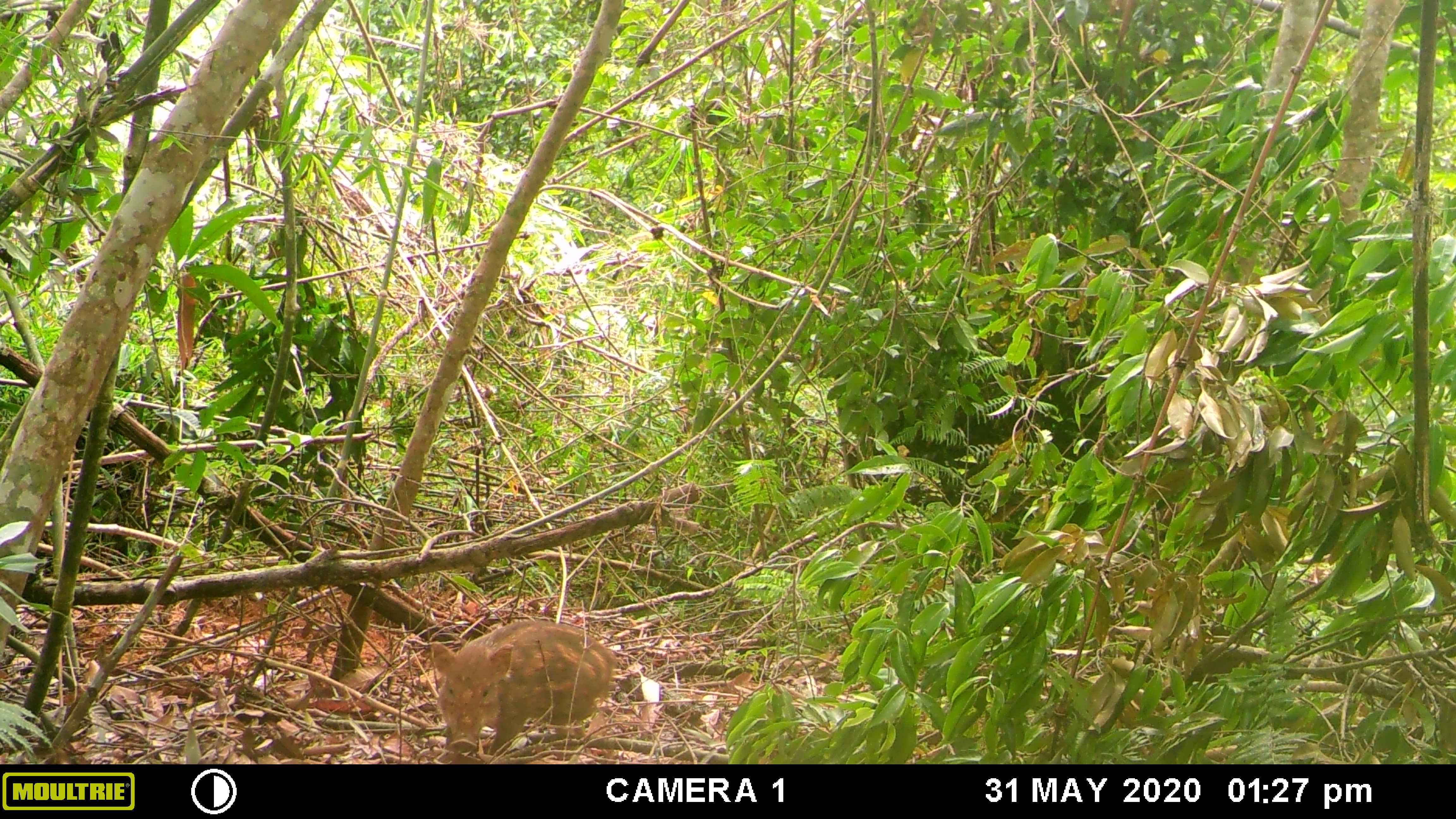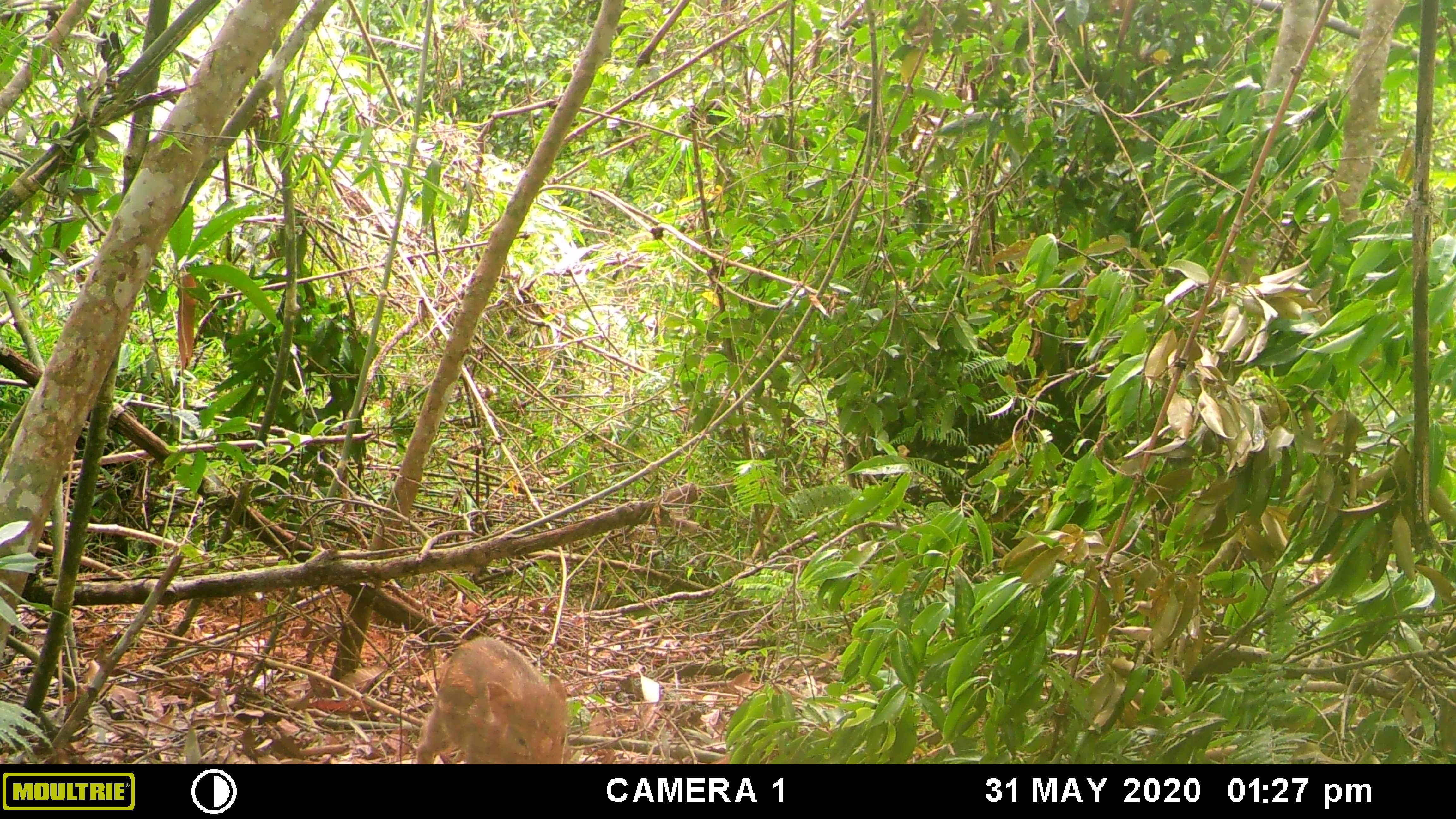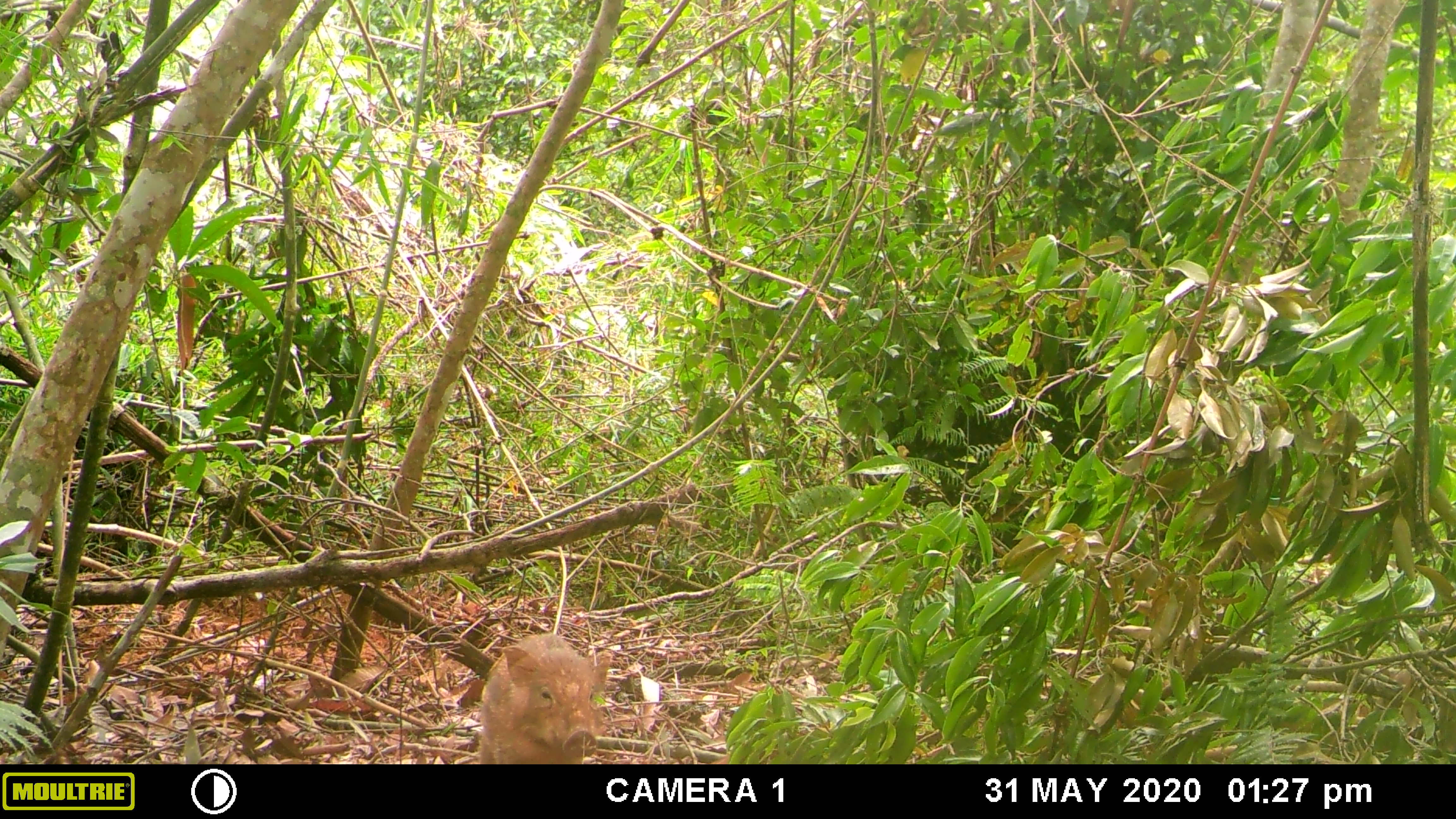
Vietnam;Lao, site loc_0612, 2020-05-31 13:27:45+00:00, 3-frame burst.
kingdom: Animalia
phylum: Chordata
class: Mammalia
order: Artiodactyla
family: Suidae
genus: Sus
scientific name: Sus scrofa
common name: eurasian wild pig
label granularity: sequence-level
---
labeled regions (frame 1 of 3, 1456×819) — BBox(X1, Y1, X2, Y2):
eurasian wild pig: BBox(428, 619, 618, 755)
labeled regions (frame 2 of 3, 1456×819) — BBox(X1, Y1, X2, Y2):
eurasian wild pig: BBox(415, 635, 570, 763)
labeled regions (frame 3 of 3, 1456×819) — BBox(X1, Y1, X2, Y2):
eurasian wild pig: BBox(479, 632, 613, 763)